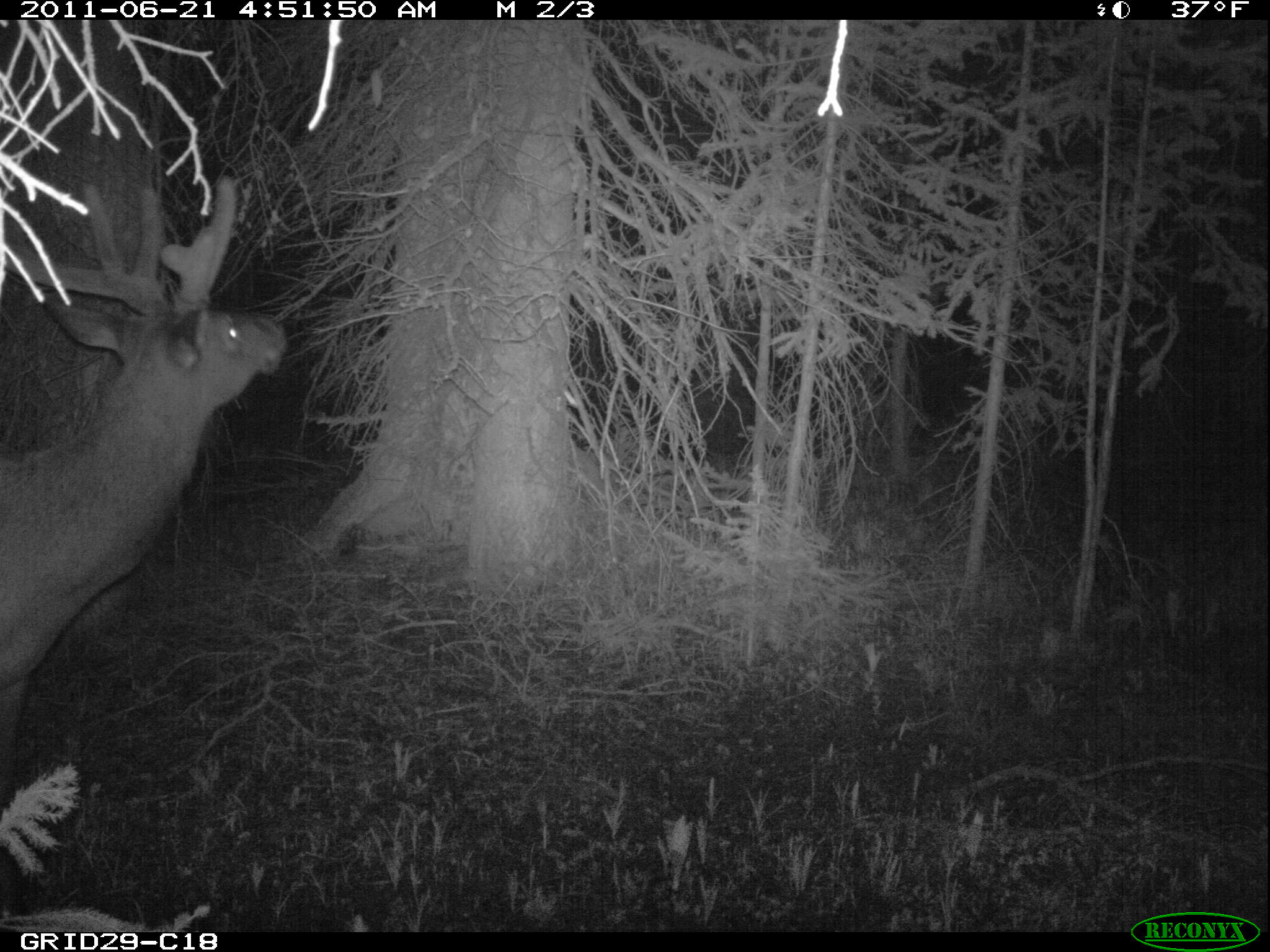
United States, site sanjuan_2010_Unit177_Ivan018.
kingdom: Animalia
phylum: Chordata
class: Mammalia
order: Artiodactyla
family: Cervidae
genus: Cervus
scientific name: Cervus elaphus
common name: red deer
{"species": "Cervus elaphus (red deer)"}